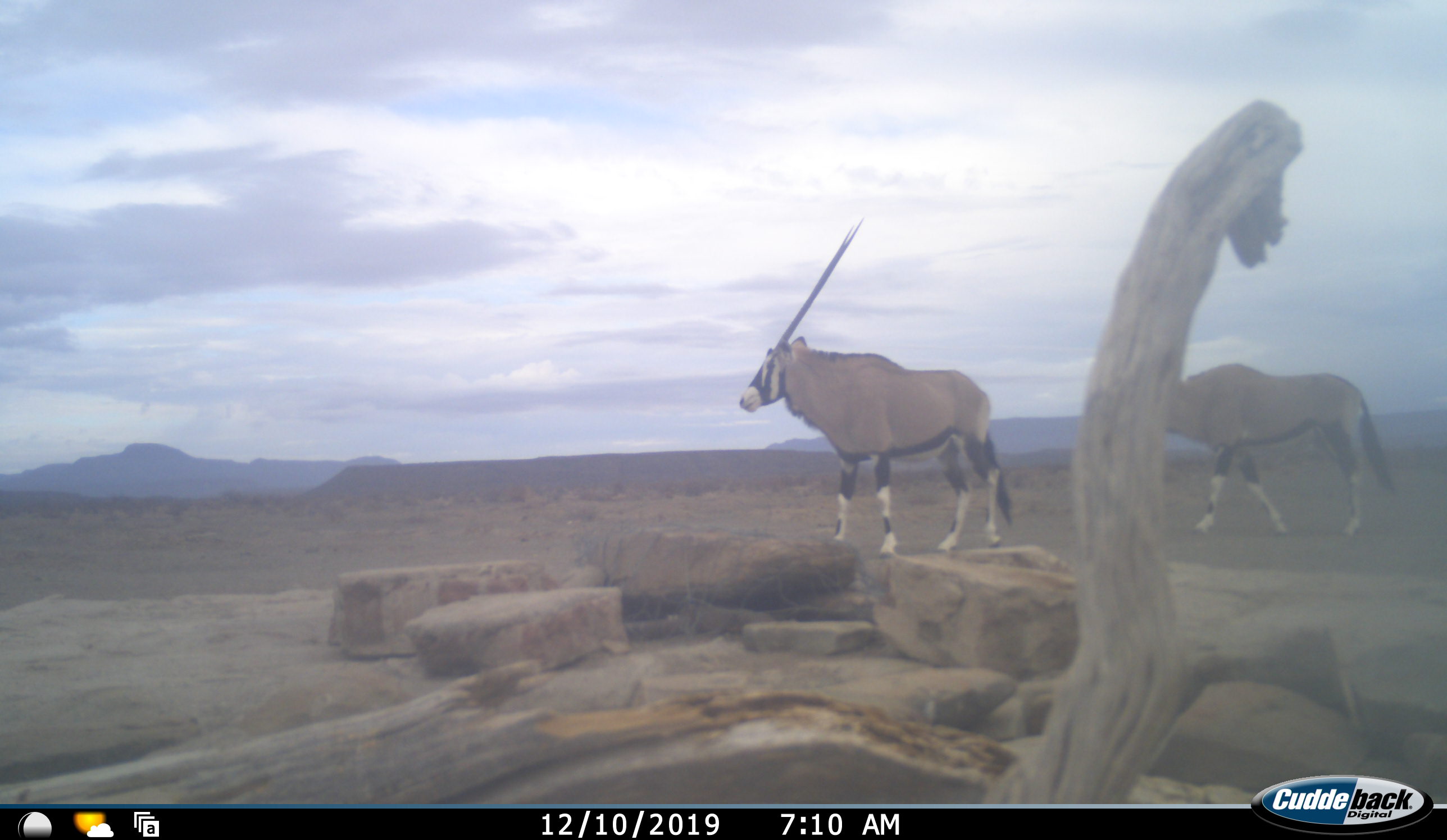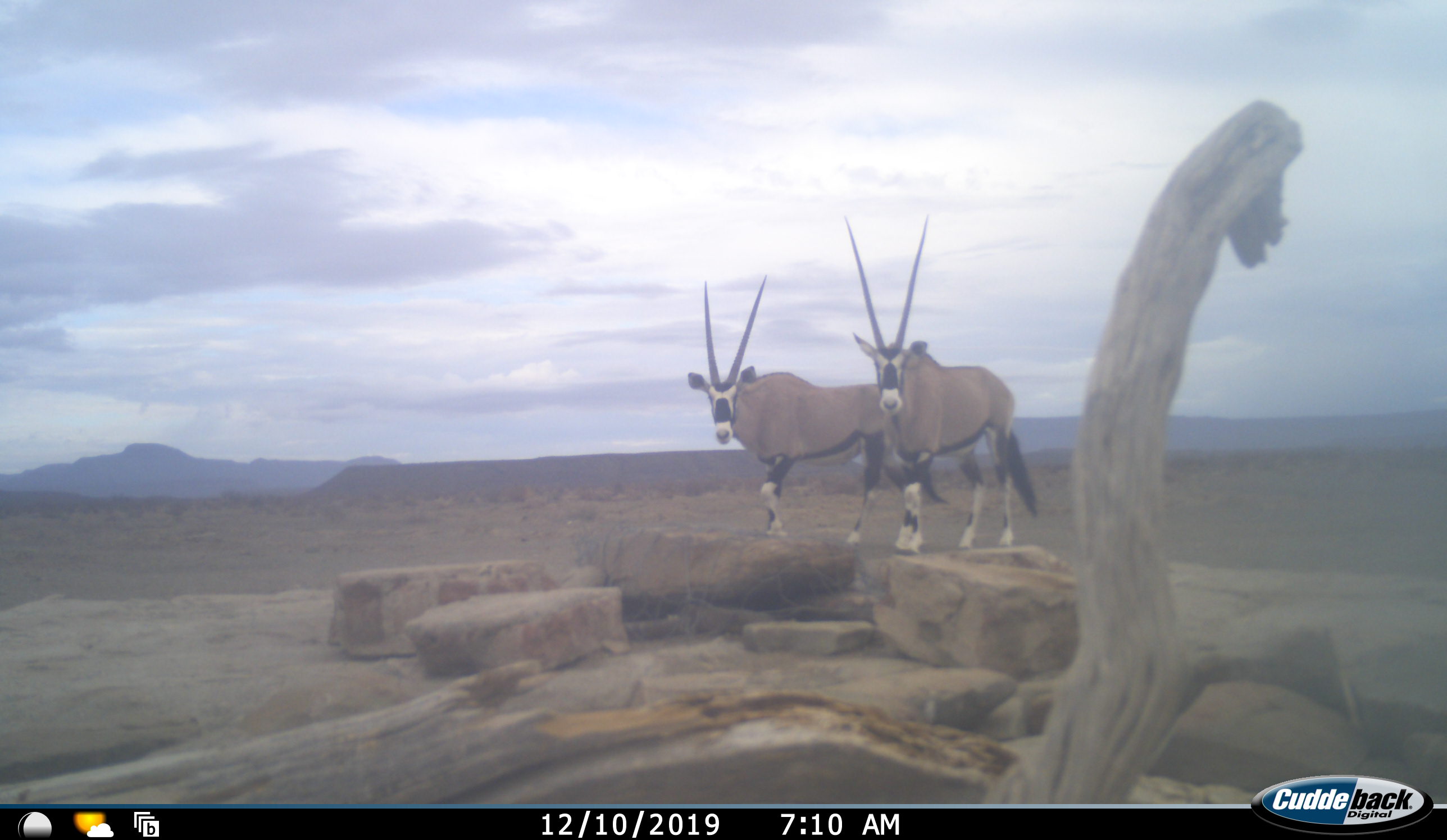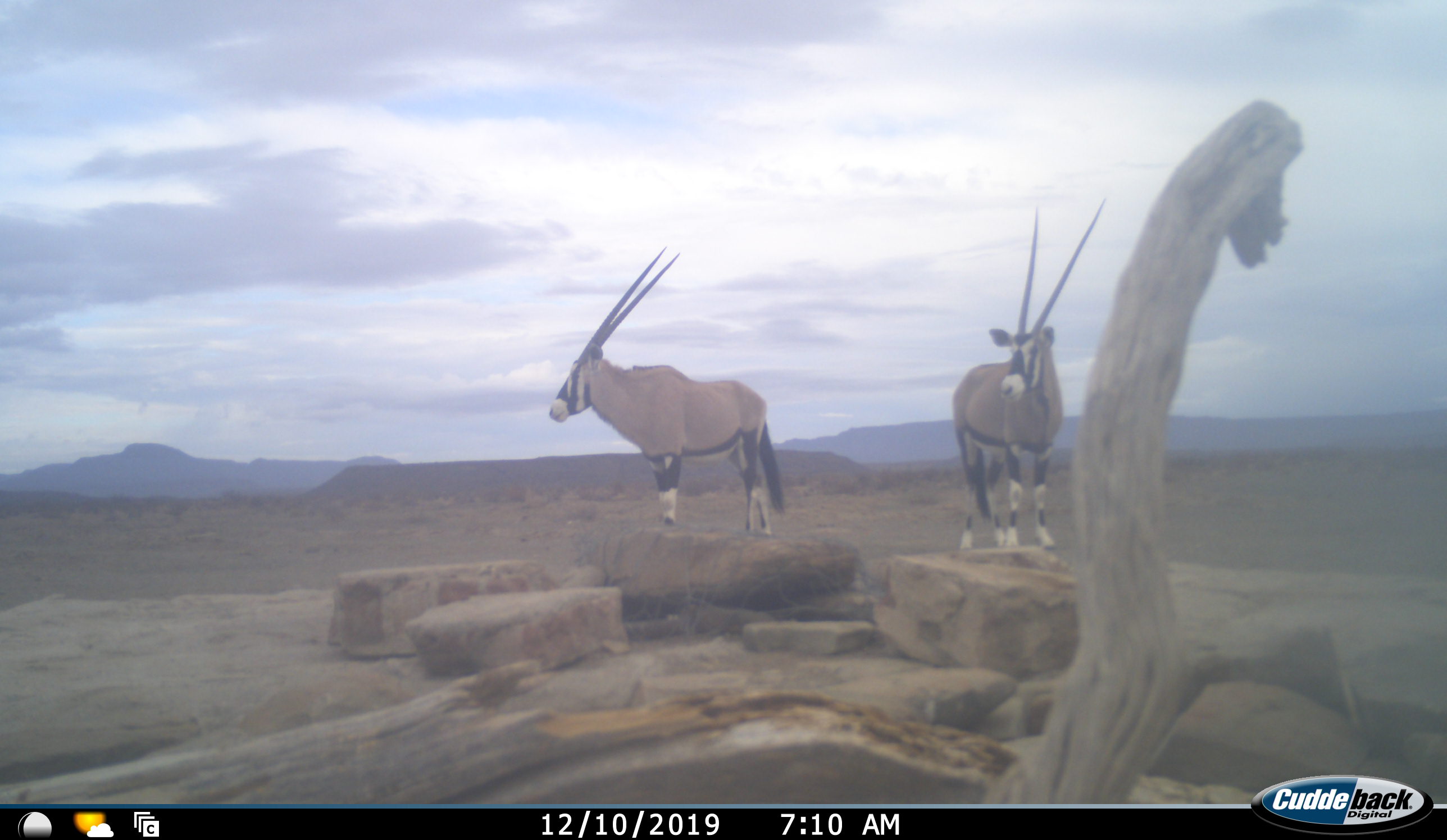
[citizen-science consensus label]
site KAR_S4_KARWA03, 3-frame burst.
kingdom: Animalia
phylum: Chordata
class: Mammalia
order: Artiodactyla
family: Bovidae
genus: Oryx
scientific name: Oryx gazella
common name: gemsbok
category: oryx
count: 2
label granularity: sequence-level